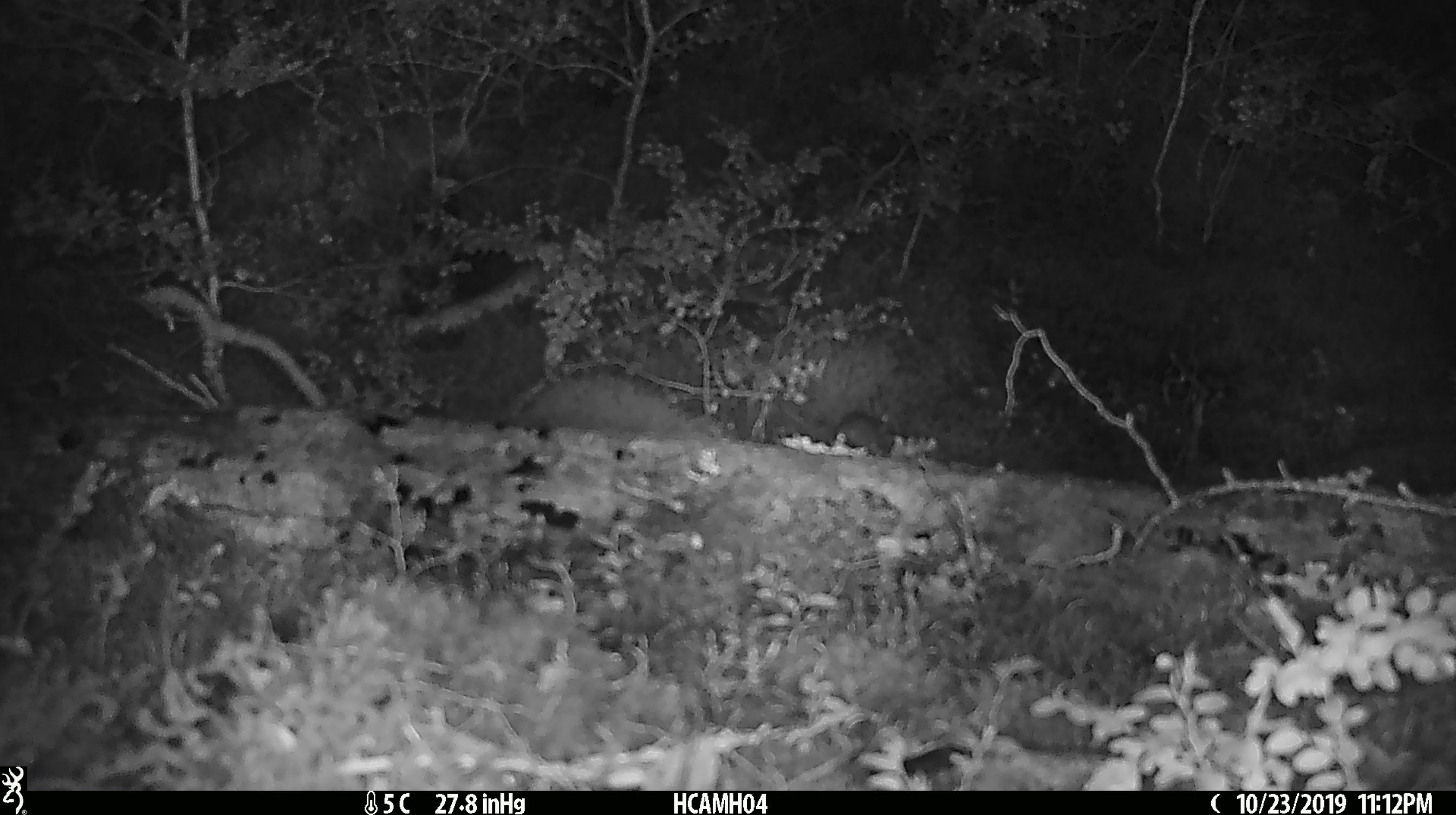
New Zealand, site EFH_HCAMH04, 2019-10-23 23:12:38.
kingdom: Animalia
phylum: Chordata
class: Mammalia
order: Rodentia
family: Muridae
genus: Mus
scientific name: Mus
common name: mouse